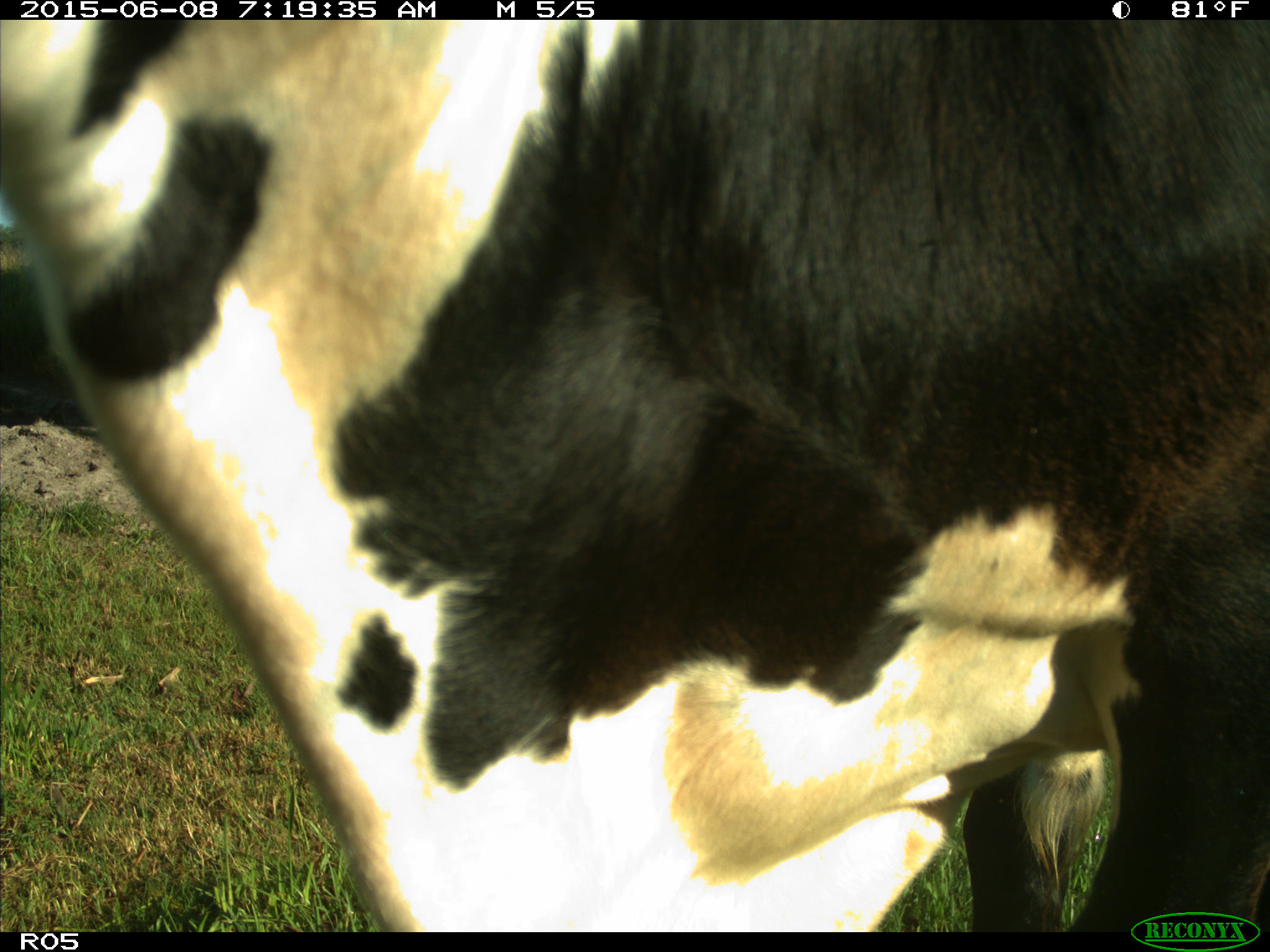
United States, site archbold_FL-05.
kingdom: Animalia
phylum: Chordata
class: Mammalia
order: Artiodactyla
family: Bovidae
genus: Bos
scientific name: Bos taurus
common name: domestic cow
Bos taurus (domestic cow).